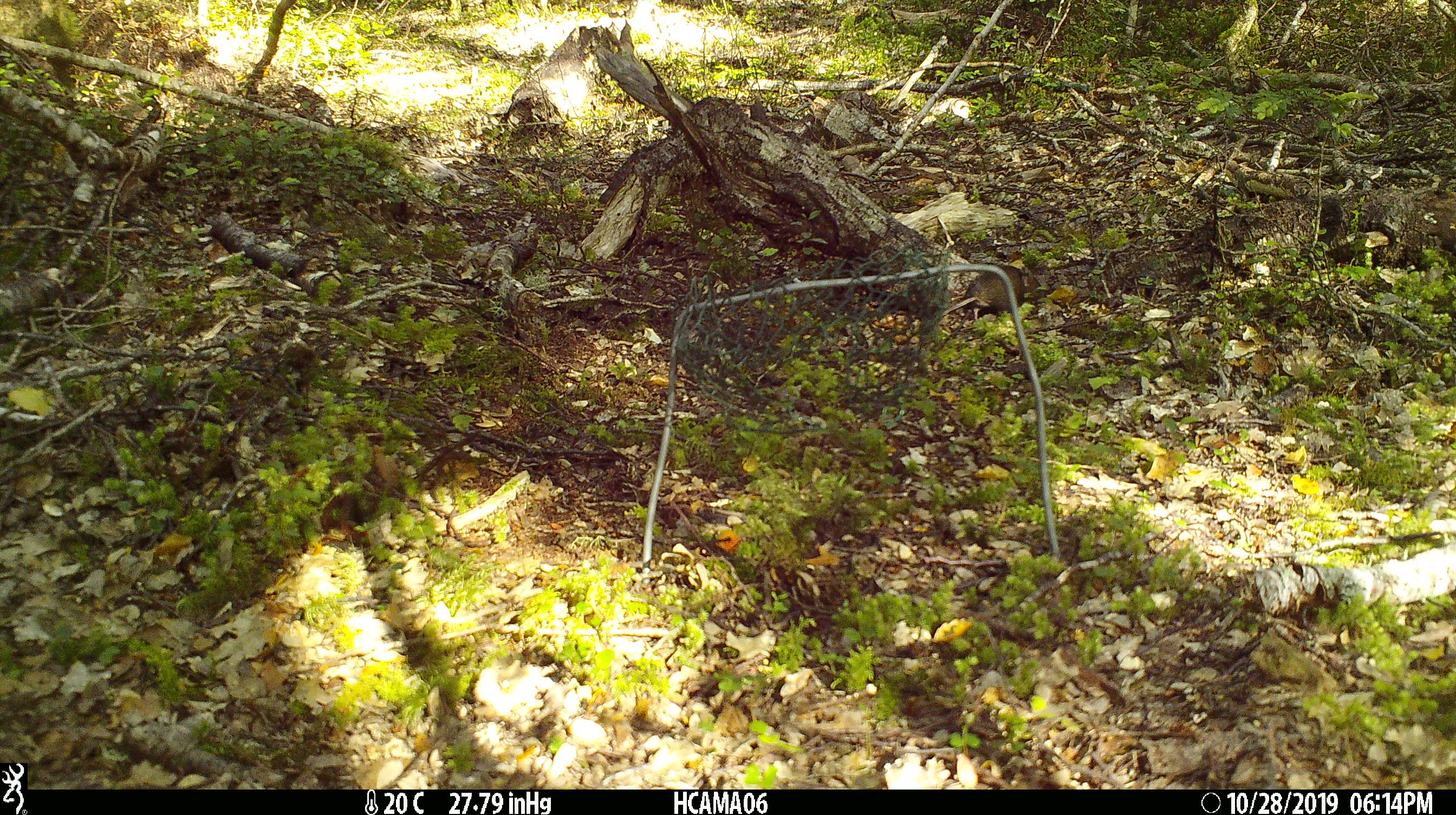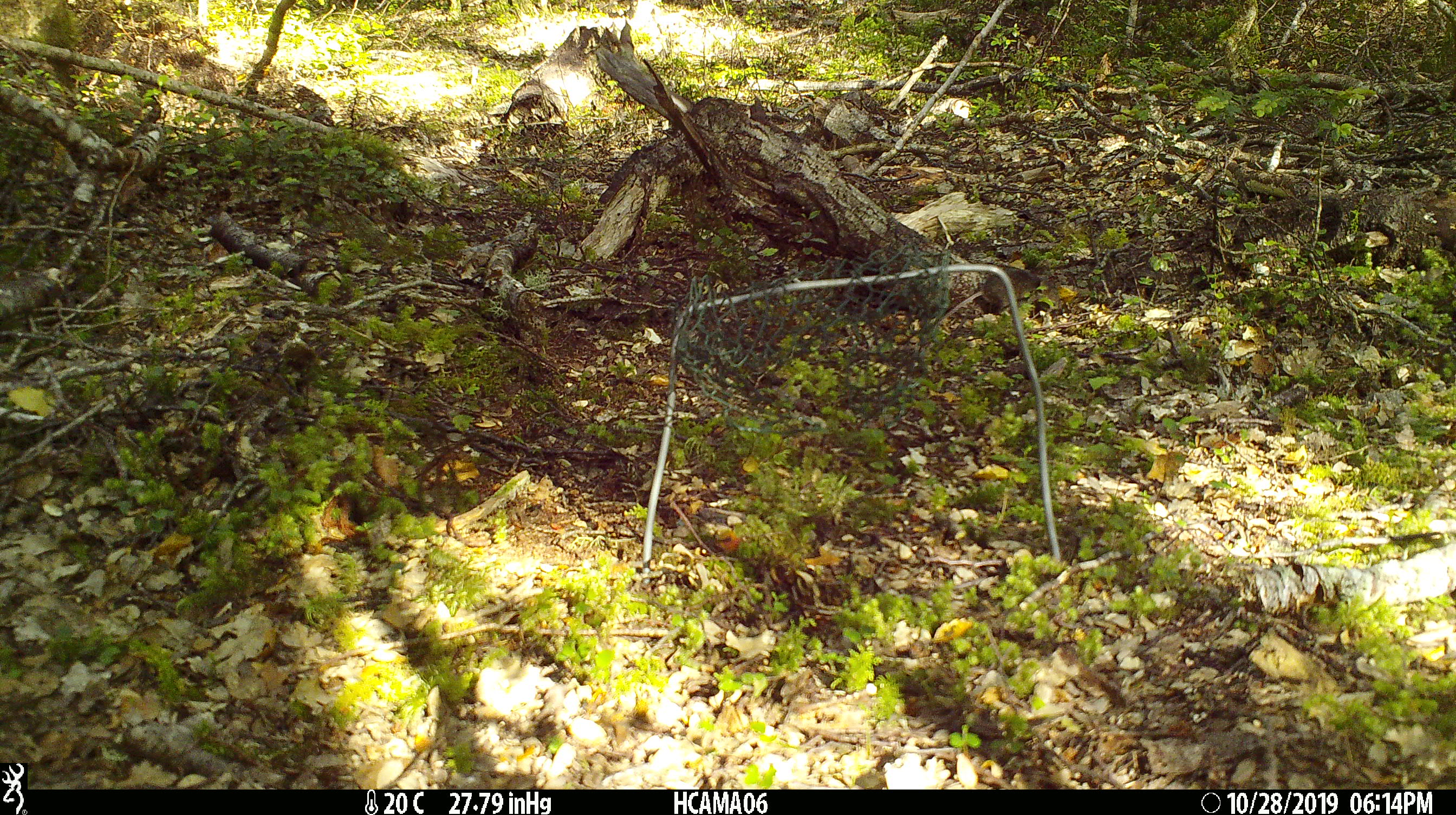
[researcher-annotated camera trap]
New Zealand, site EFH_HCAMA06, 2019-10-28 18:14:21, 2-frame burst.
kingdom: Animalia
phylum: Chordata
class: Mammalia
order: Rodentia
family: Muridae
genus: Mus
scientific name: Mus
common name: mouse